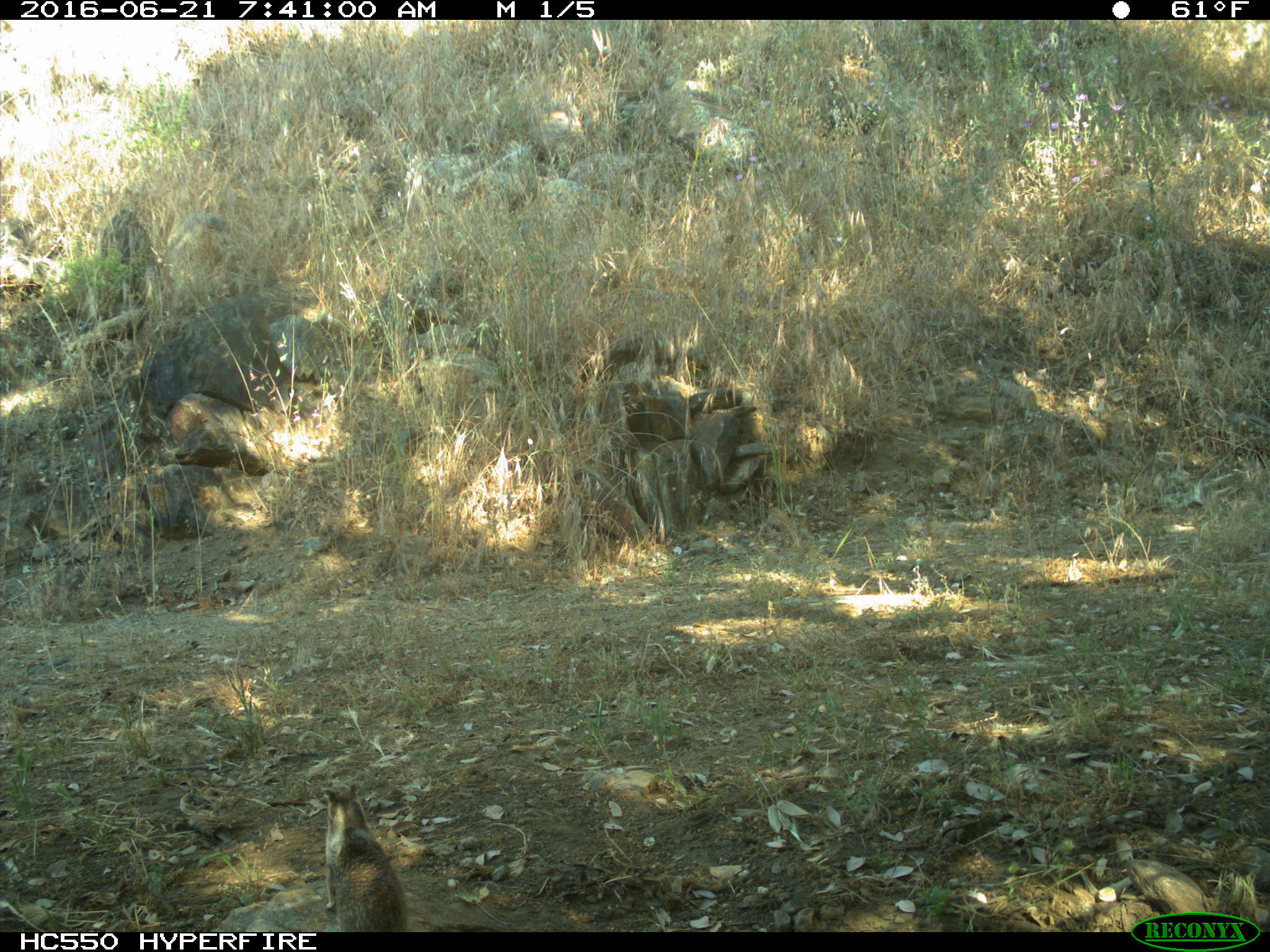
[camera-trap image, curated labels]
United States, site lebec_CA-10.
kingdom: Animalia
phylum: Chordata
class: Mammalia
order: Rodentia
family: Sciuridae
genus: Otospermophilus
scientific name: Otospermophilus beecheyi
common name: california ground squirrel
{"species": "Otospermophilus beecheyi (california ground squirrel)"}